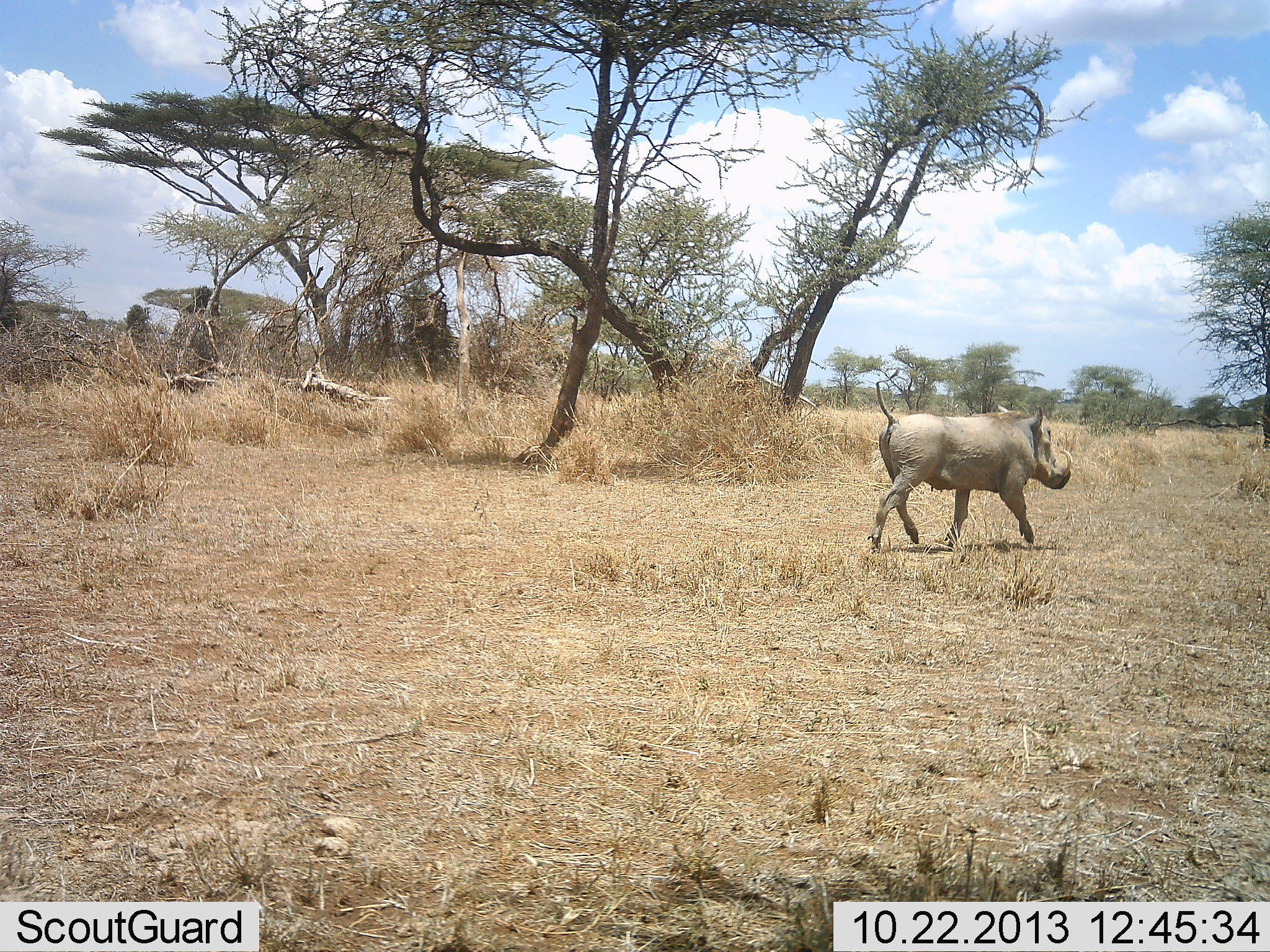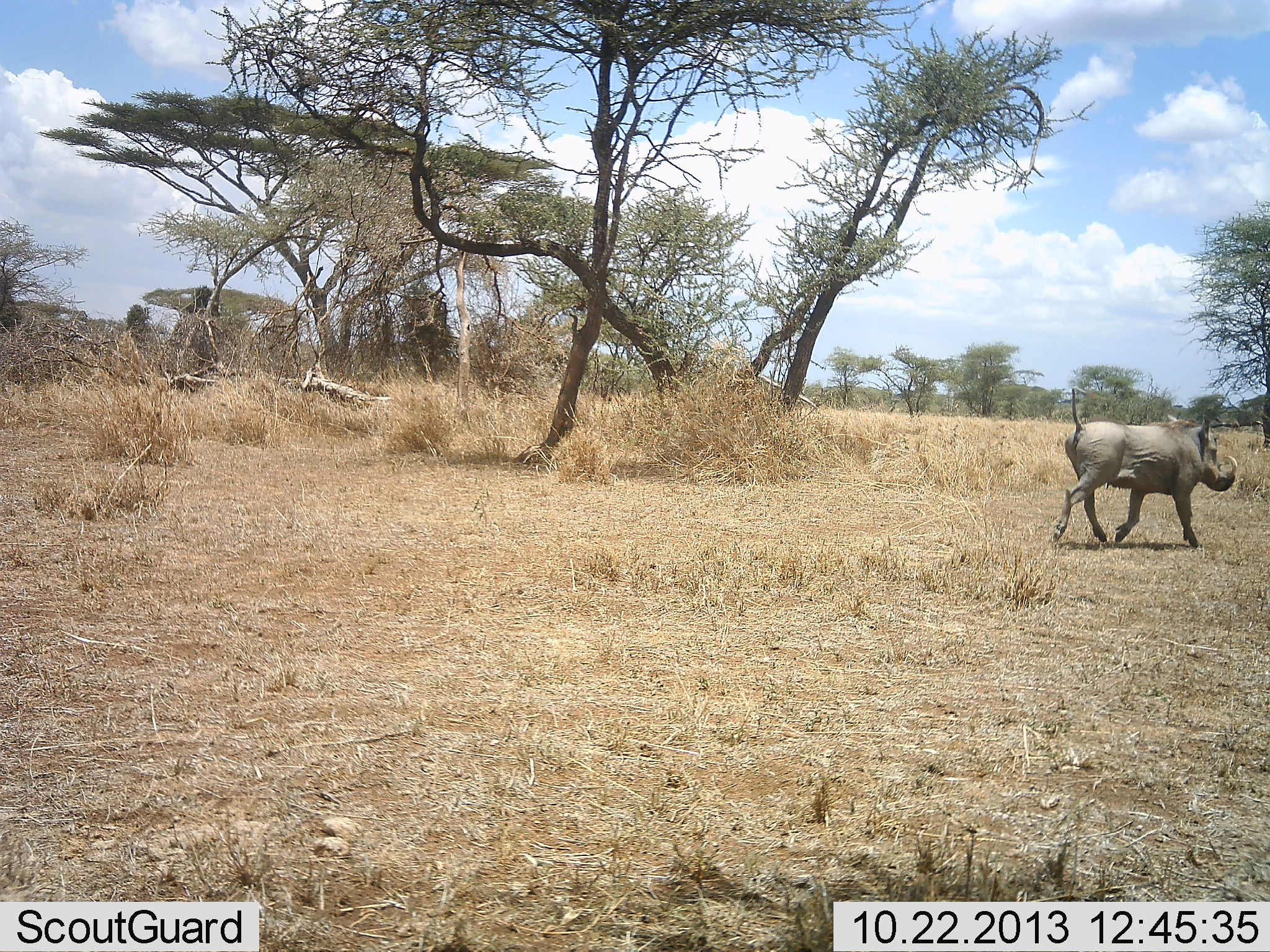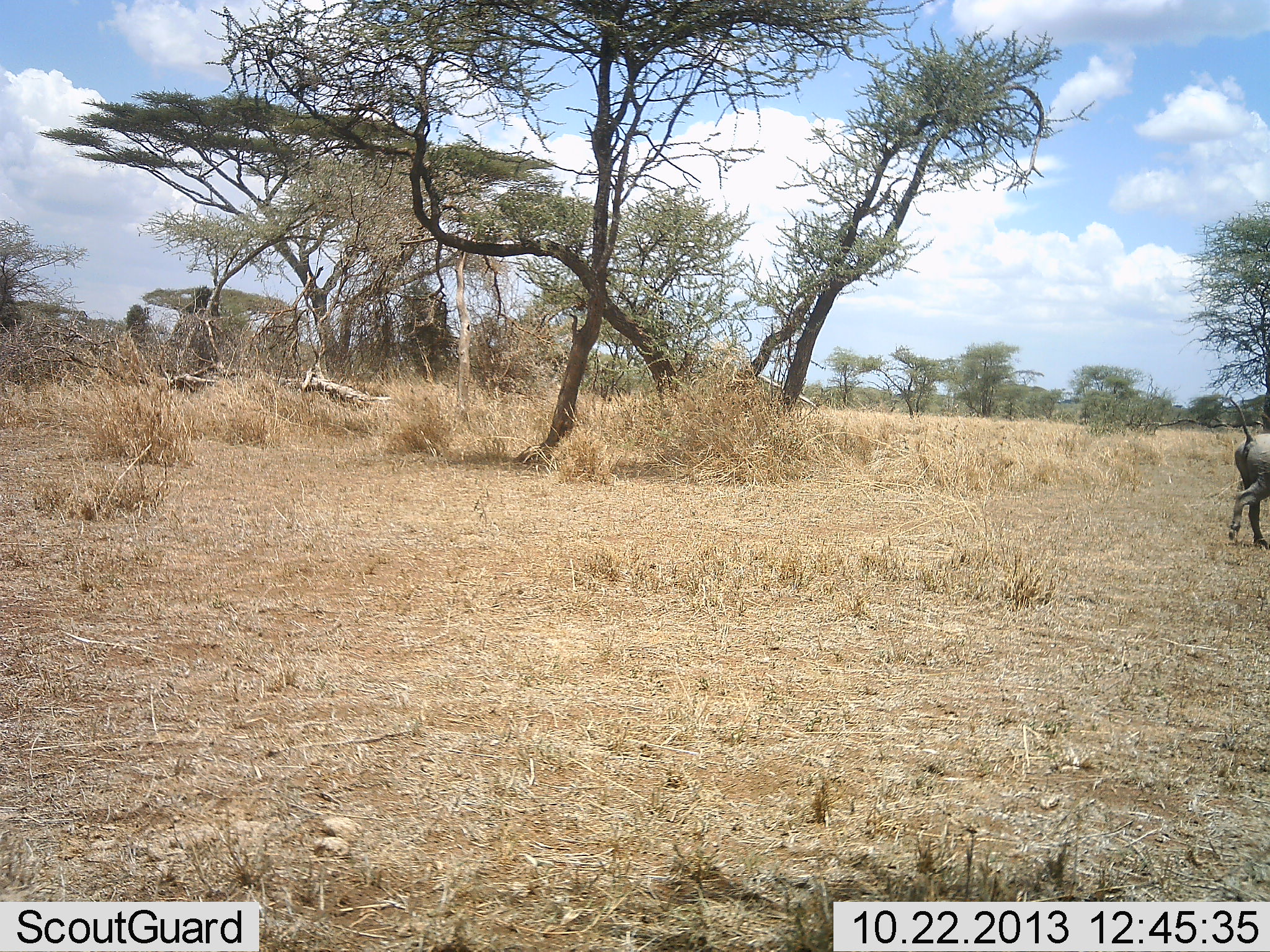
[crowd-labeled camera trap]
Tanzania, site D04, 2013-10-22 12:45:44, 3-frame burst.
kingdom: Animalia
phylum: Chordata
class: Mammalia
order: Artiodactyla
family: Suidae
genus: Phacochoerus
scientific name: Phacochoerus africanus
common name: warthog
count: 1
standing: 0%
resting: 0%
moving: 100%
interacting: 0%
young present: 0%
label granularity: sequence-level